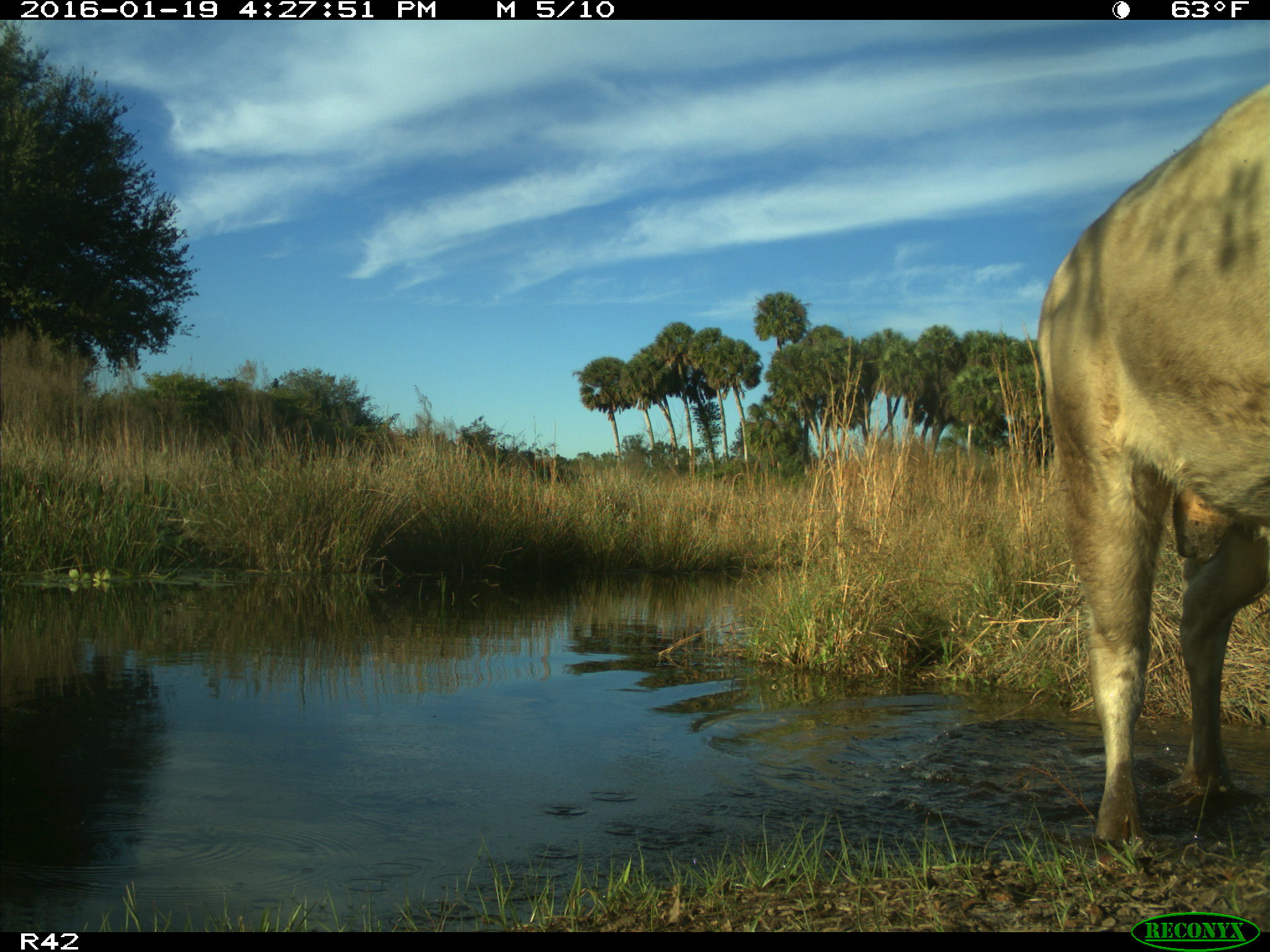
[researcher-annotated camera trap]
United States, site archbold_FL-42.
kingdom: Animalia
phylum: Chordata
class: Mammalia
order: Artiodactyla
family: Bovidae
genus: Bos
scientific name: Bos taurus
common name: domestic cow